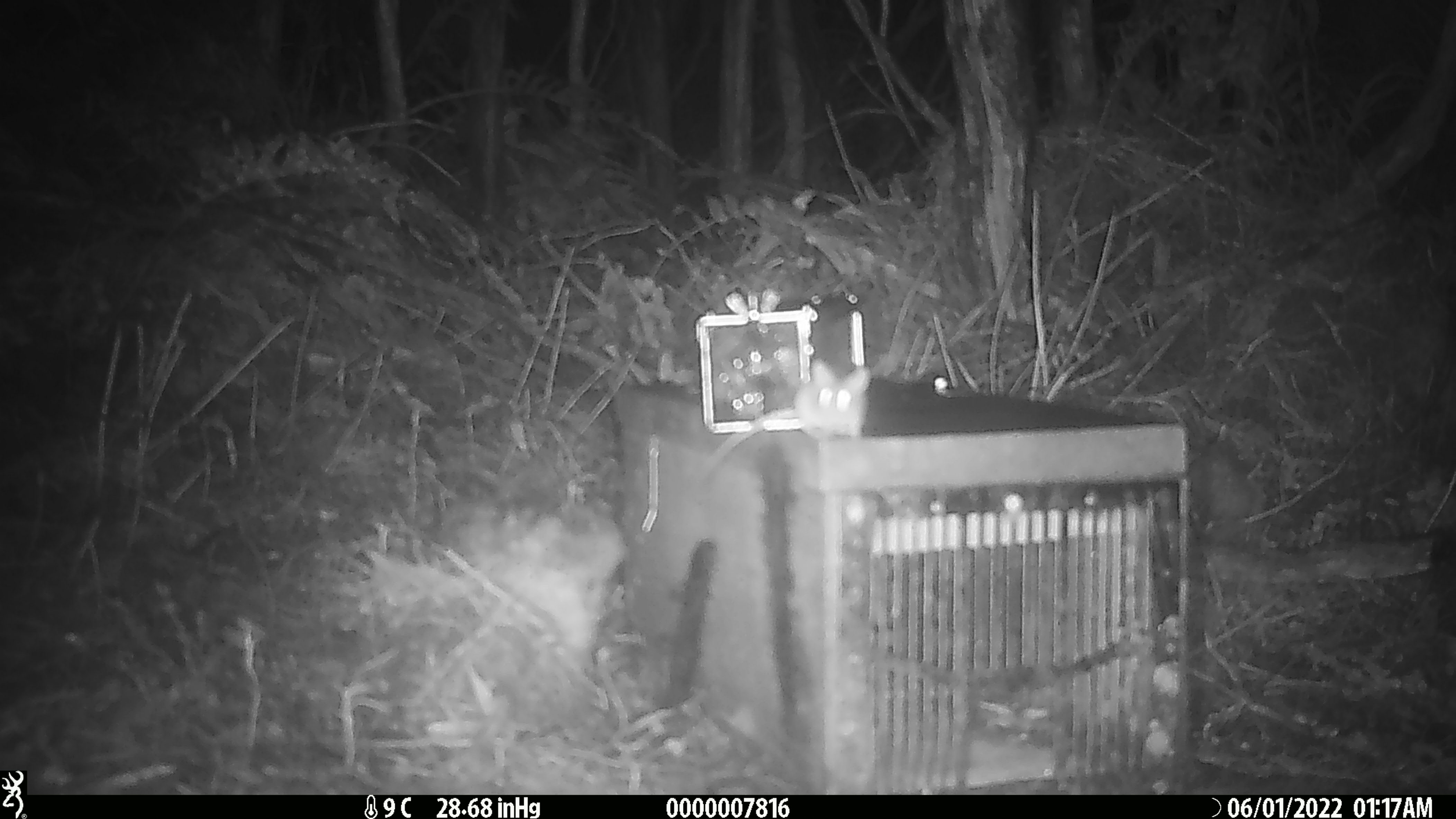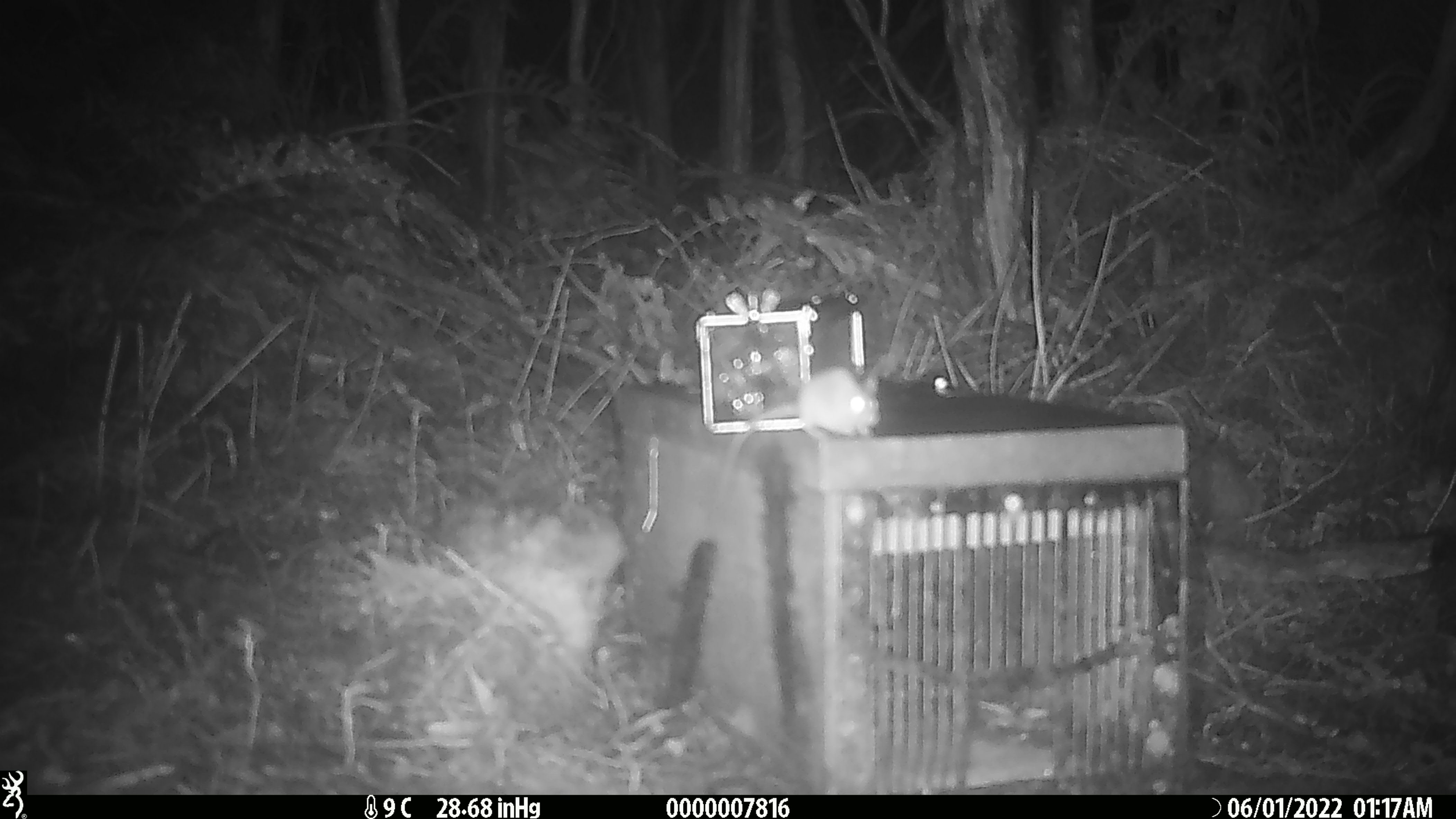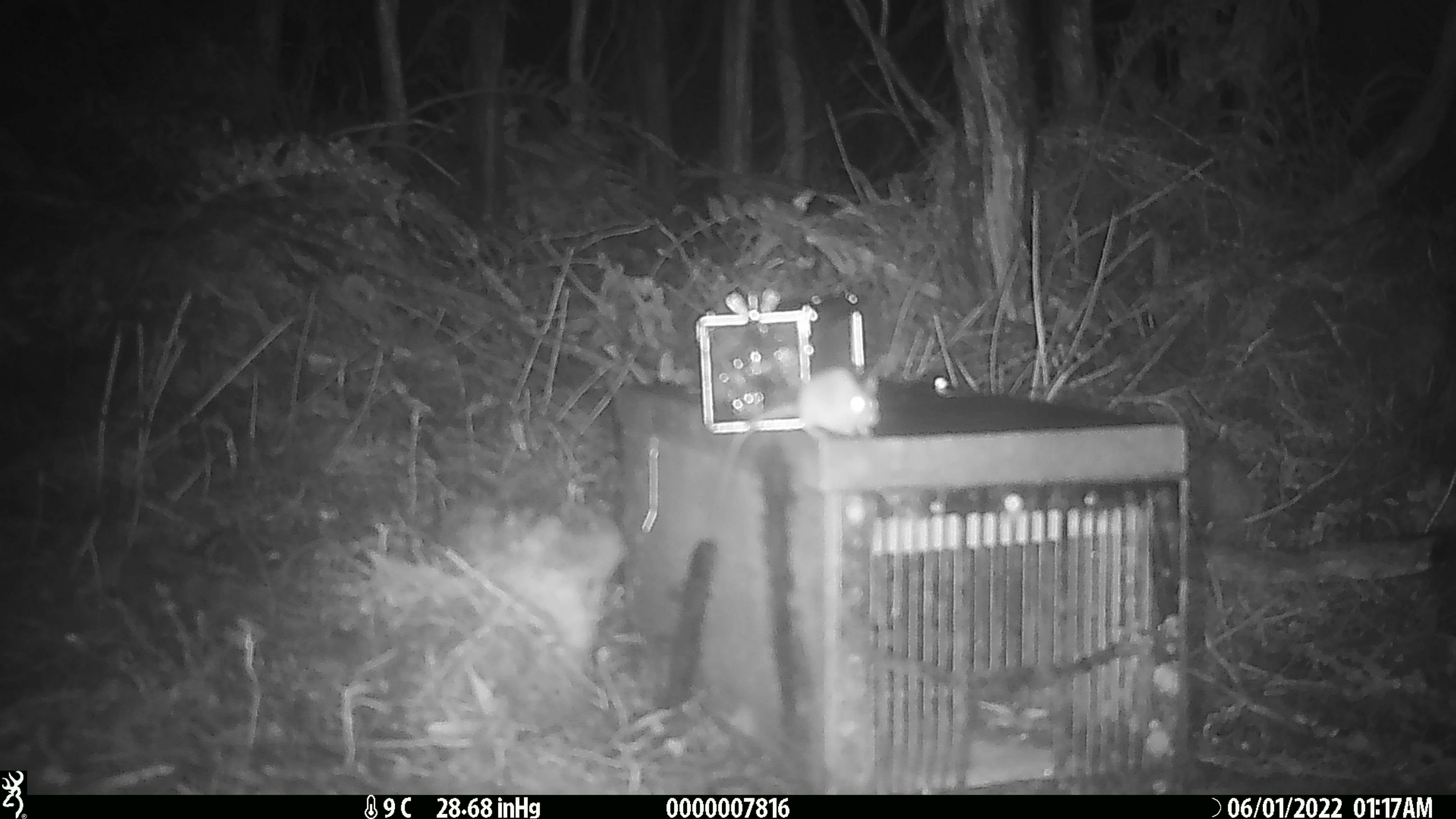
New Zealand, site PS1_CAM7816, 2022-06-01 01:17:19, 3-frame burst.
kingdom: Animalia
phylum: Chordata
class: Mammalia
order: Rodentia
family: Muridae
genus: Mus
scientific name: Mus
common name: mouse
Mouse (Mus).